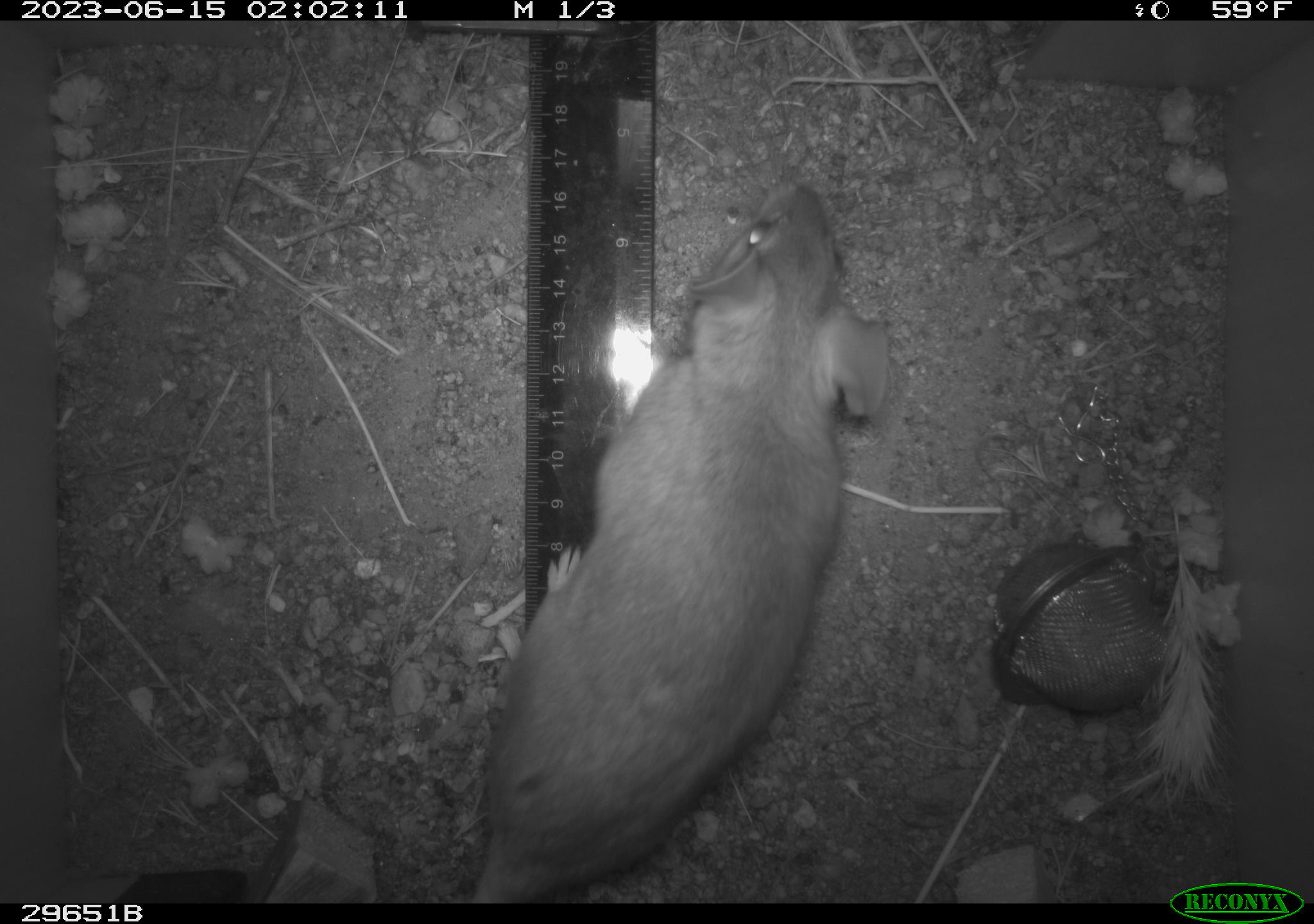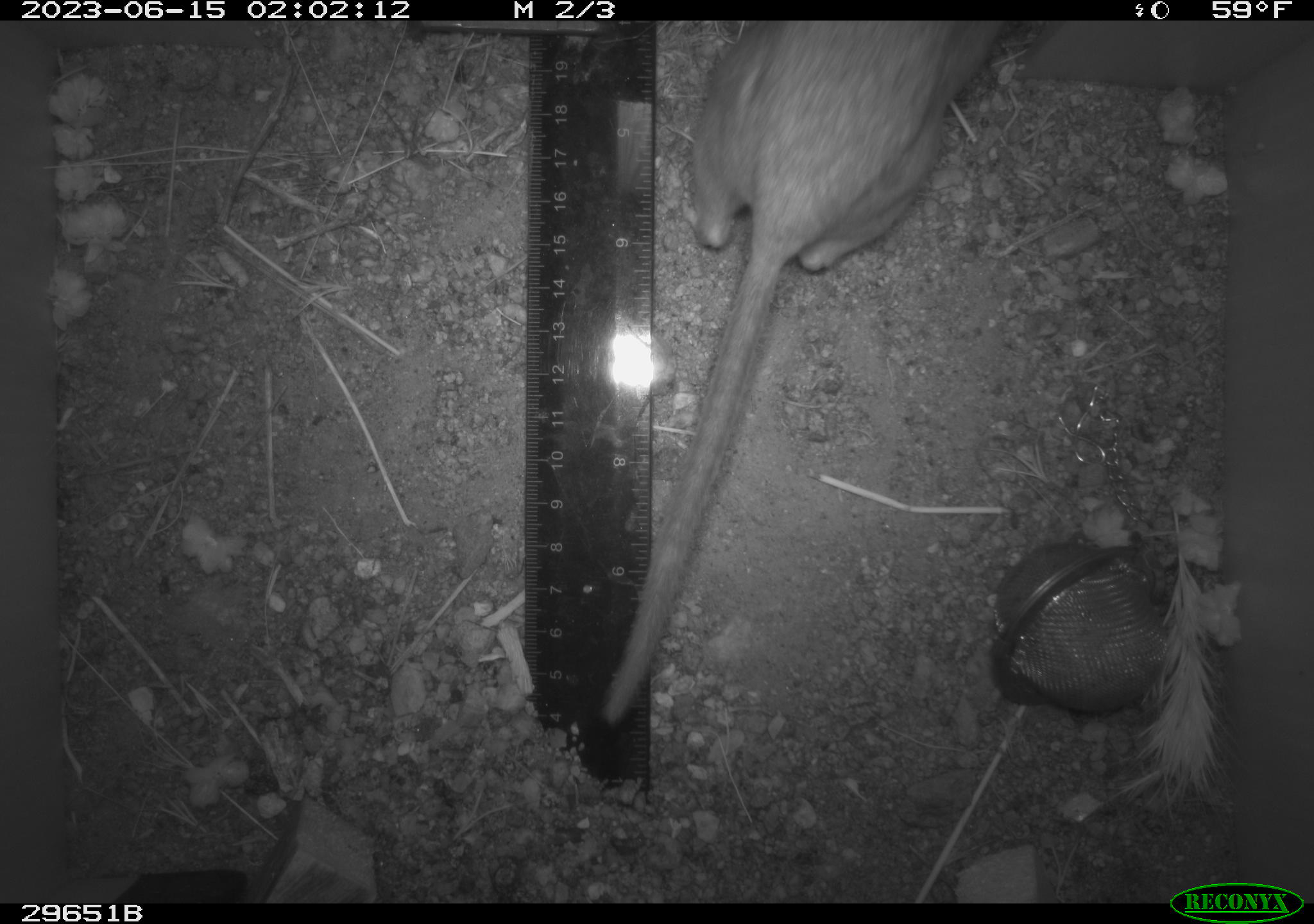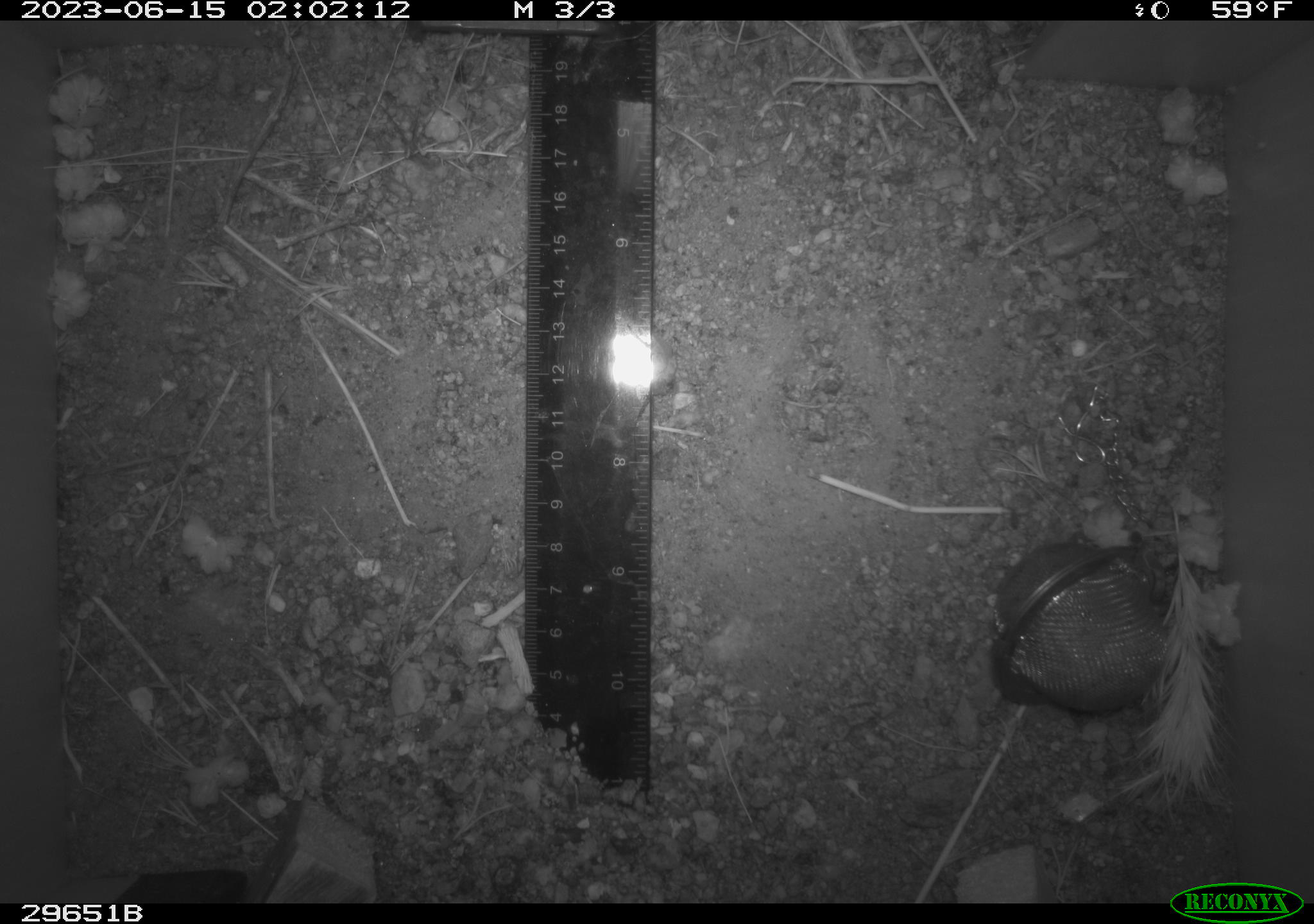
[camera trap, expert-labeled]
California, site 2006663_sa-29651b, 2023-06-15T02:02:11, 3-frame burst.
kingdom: Animalia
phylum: Chordata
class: Mammalia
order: Rodentia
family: Cricetidae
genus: Neotoma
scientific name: Neotoma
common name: pack rat or woodrat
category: neotoma species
Neotoma species (pack rat or woodrat) (Neotoma).